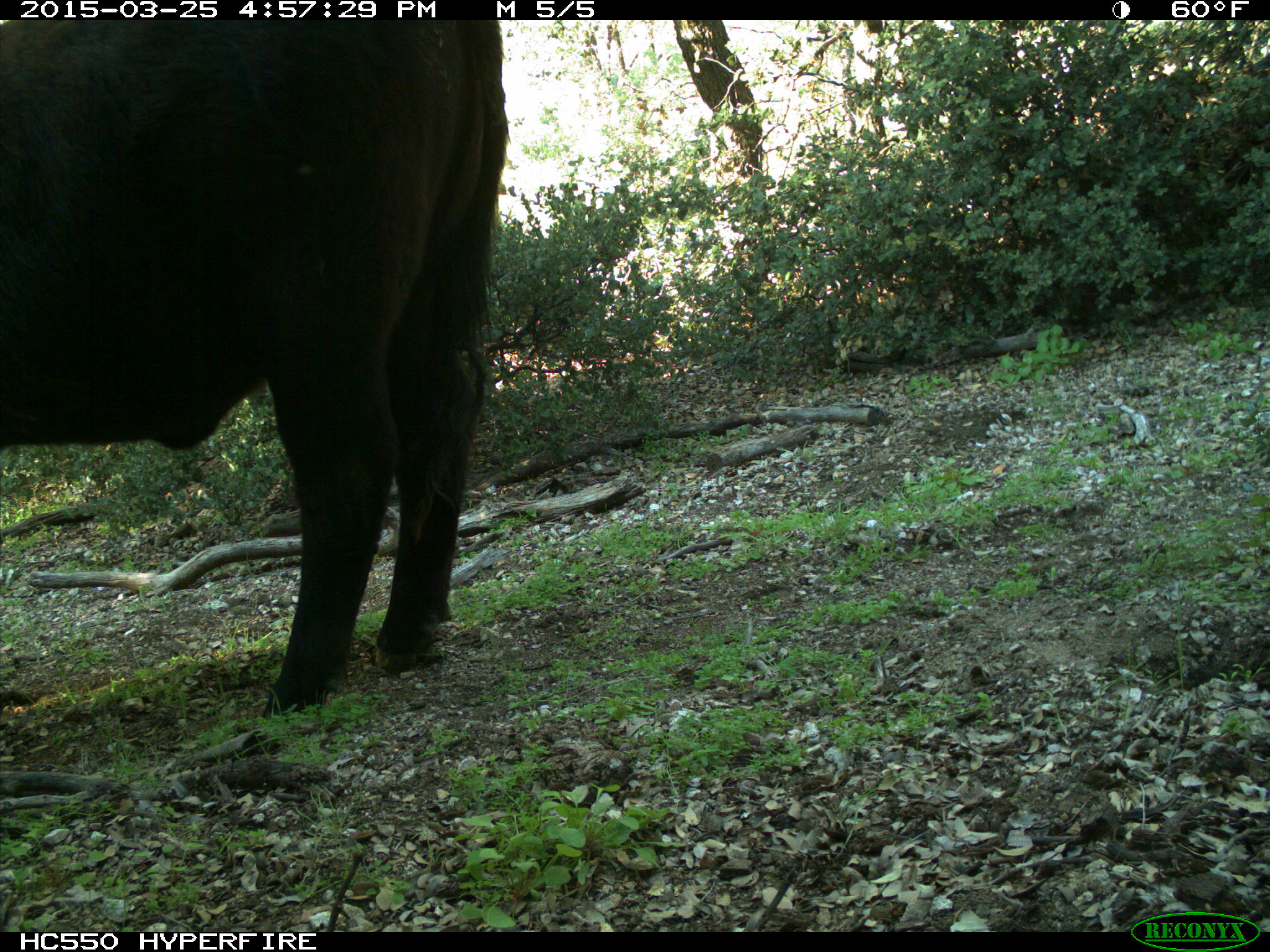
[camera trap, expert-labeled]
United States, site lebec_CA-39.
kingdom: Animalia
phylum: Chordata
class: Mammalia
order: Artiodactyla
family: Bovidae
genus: Bos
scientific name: Bos taurus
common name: domestic cow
Bos taurus (domestic cow).